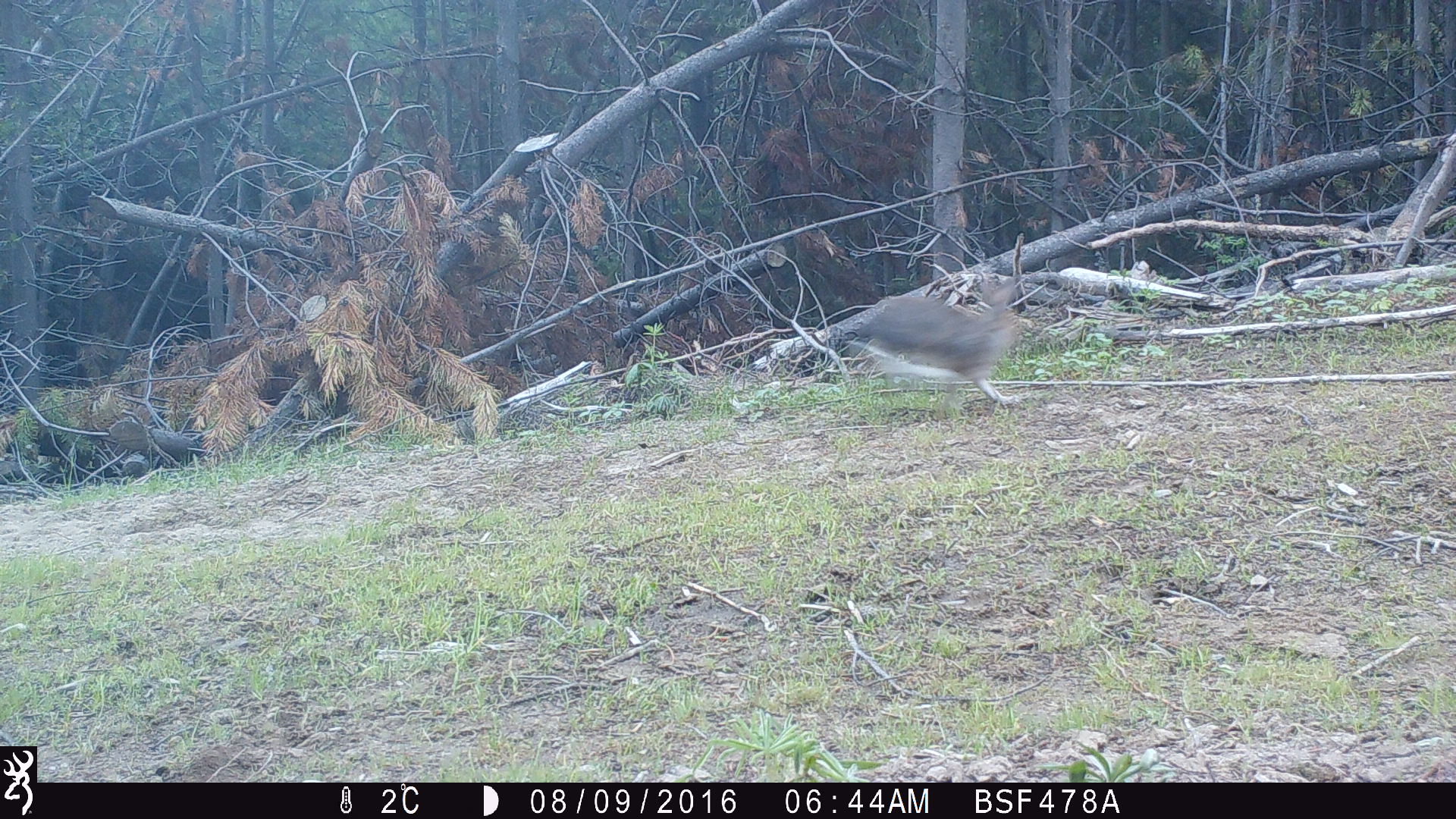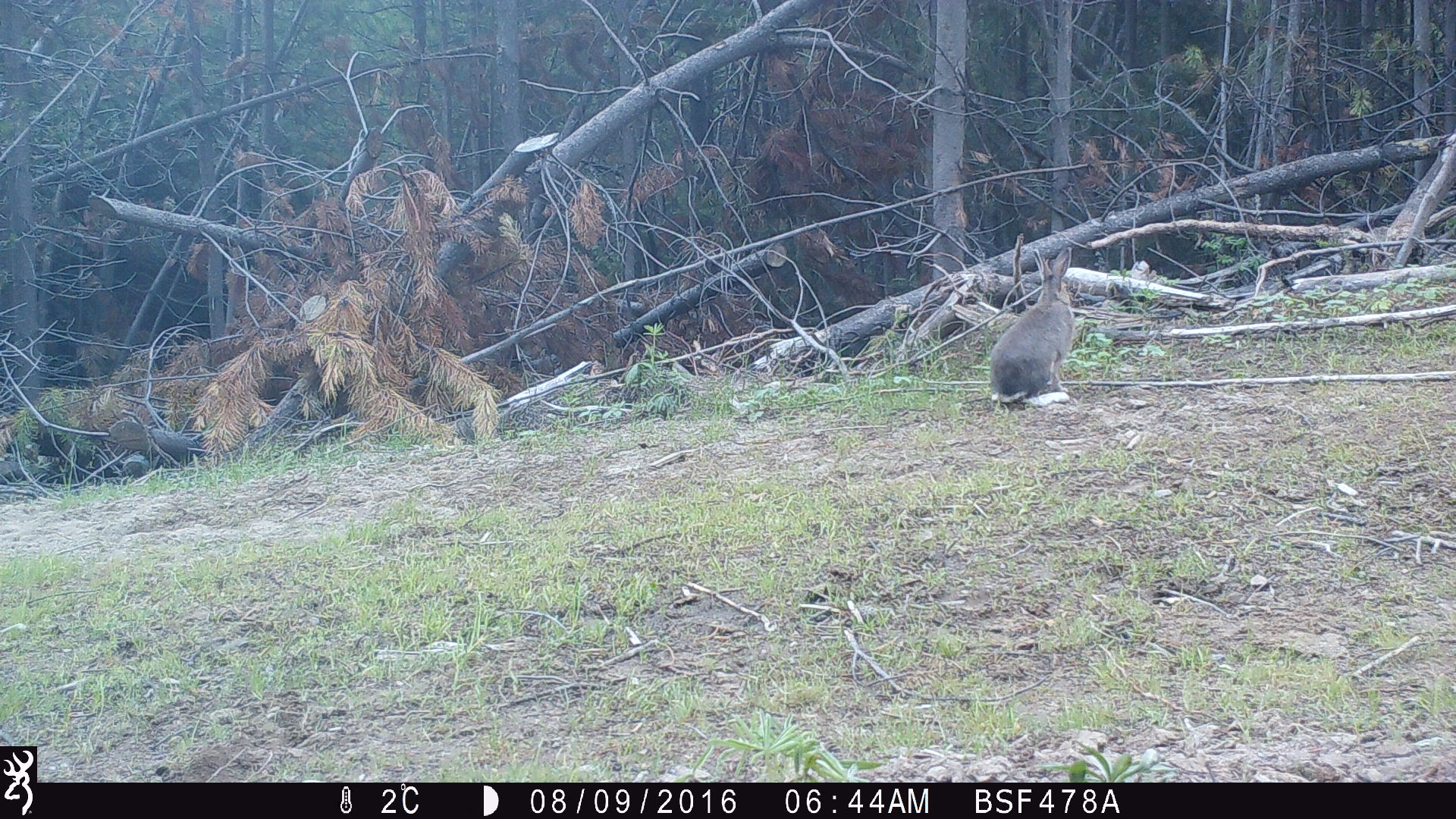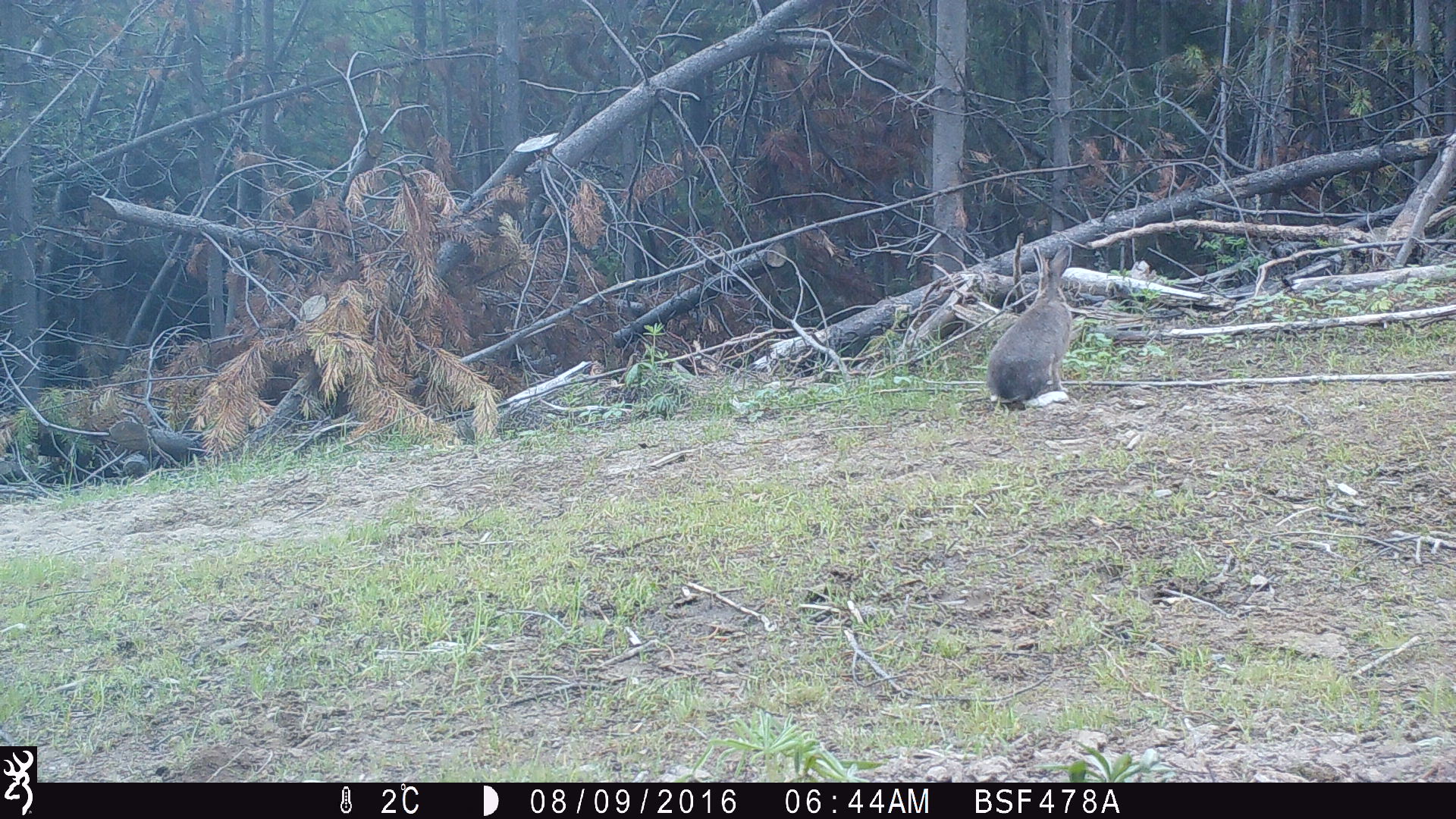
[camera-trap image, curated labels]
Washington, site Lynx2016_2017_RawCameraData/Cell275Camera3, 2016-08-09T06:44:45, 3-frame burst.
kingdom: Animalia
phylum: Chordata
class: Mammalia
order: Lagomorpha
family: Leporidae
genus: Lepus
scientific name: Lepus americanus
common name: snowshoe hare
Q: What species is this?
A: Lepus americanus (snowshoe hare).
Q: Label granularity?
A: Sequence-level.